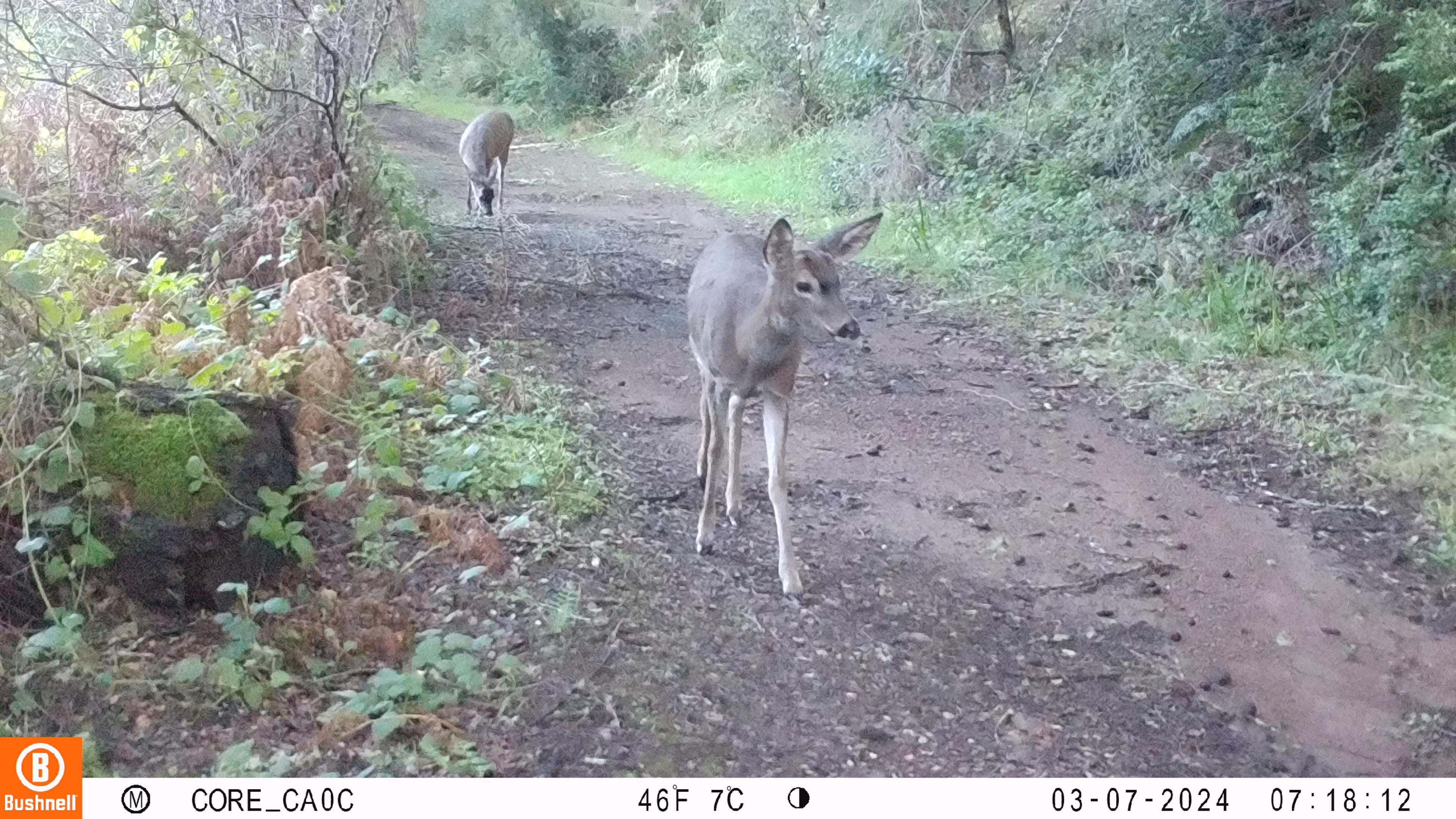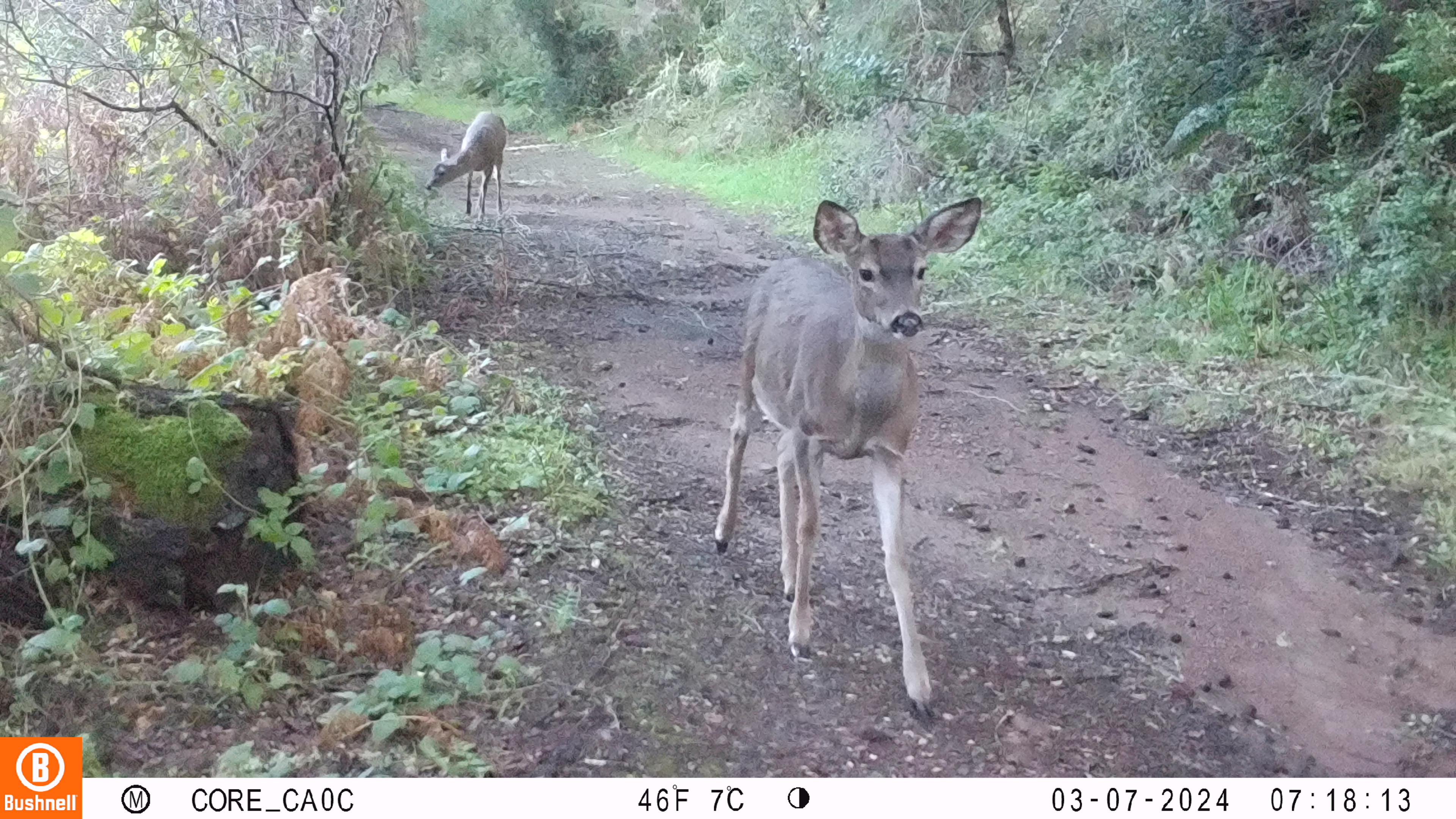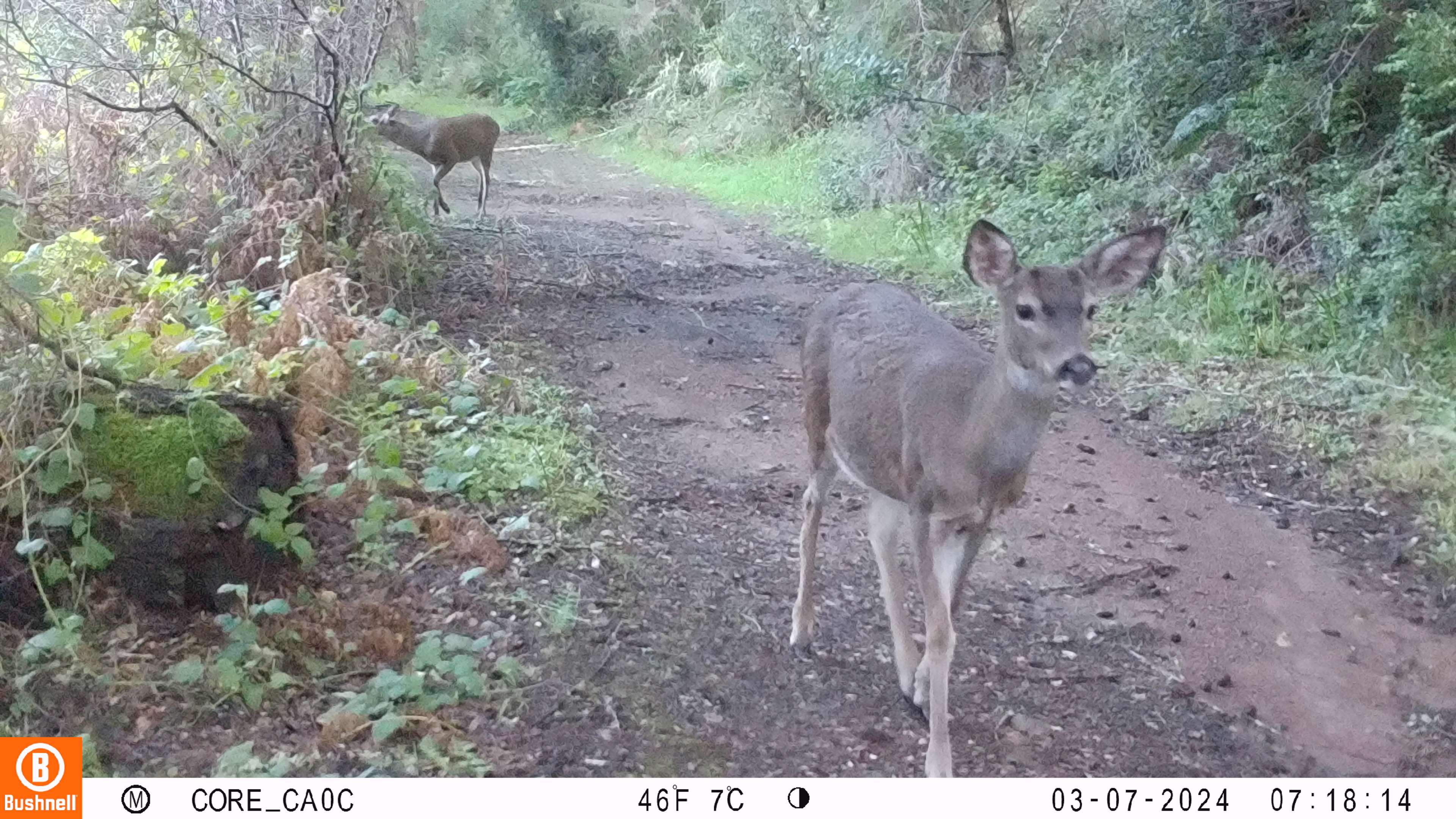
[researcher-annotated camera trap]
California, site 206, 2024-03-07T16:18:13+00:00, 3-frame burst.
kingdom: Animalia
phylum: Chordata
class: Mammalia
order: Artiodactyla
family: Cervidae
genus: Odocoileus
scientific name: Odocoileus hemionus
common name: mule deer